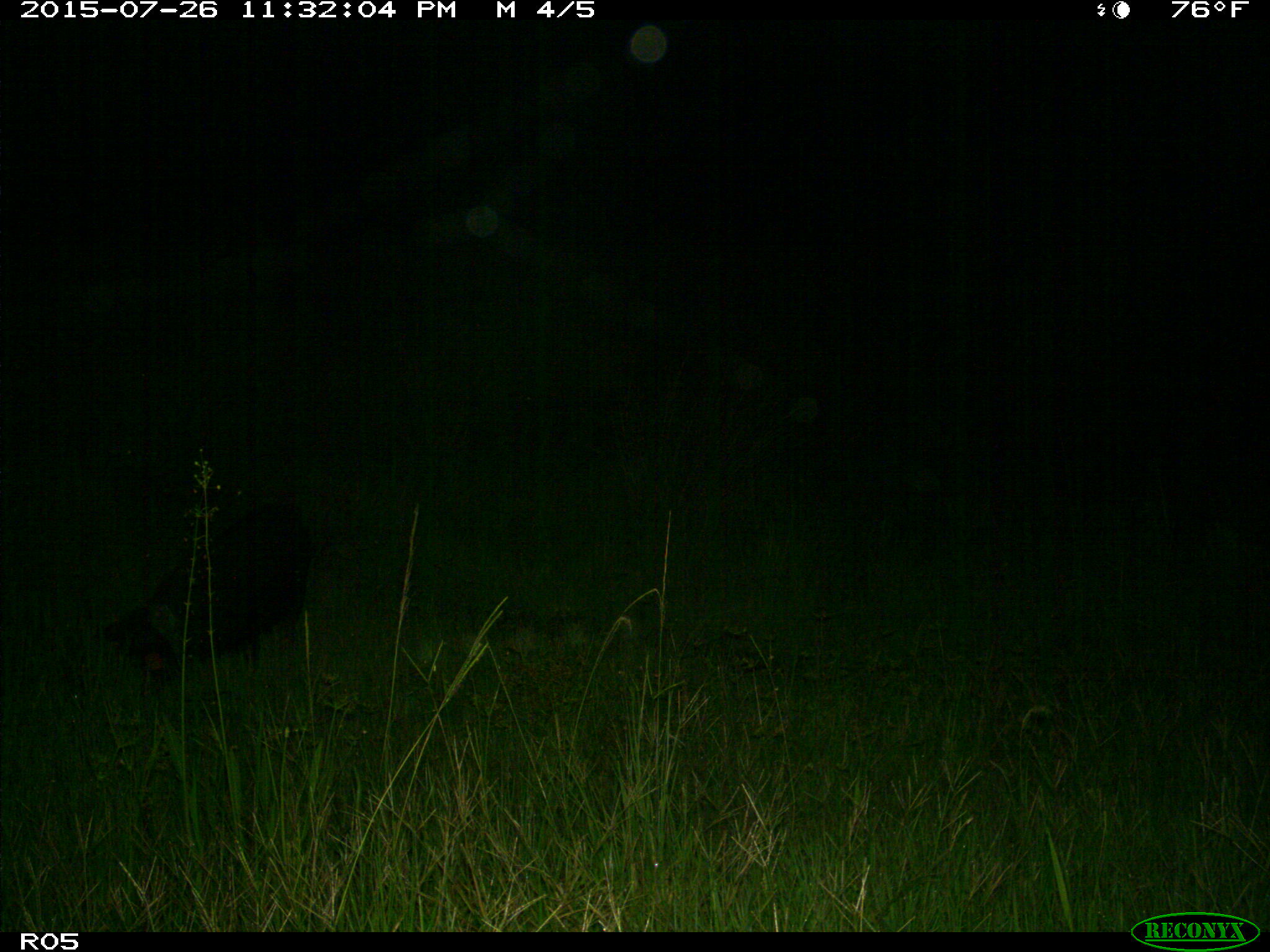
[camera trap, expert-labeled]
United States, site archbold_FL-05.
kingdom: Animalia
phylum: Chordata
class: Mammalia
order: Artiodactyla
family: Suidae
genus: Sus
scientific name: Sus scrofa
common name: wild boar